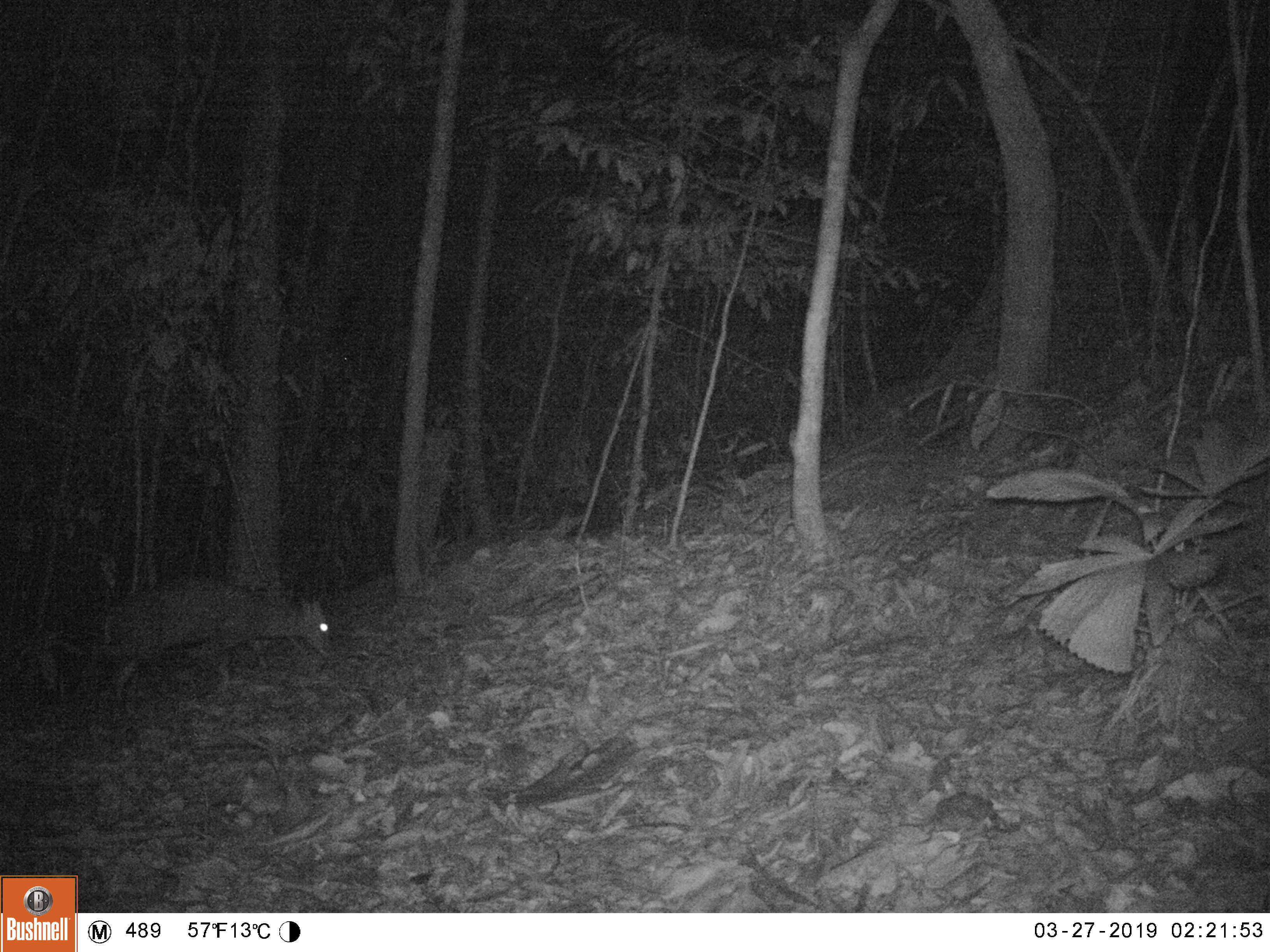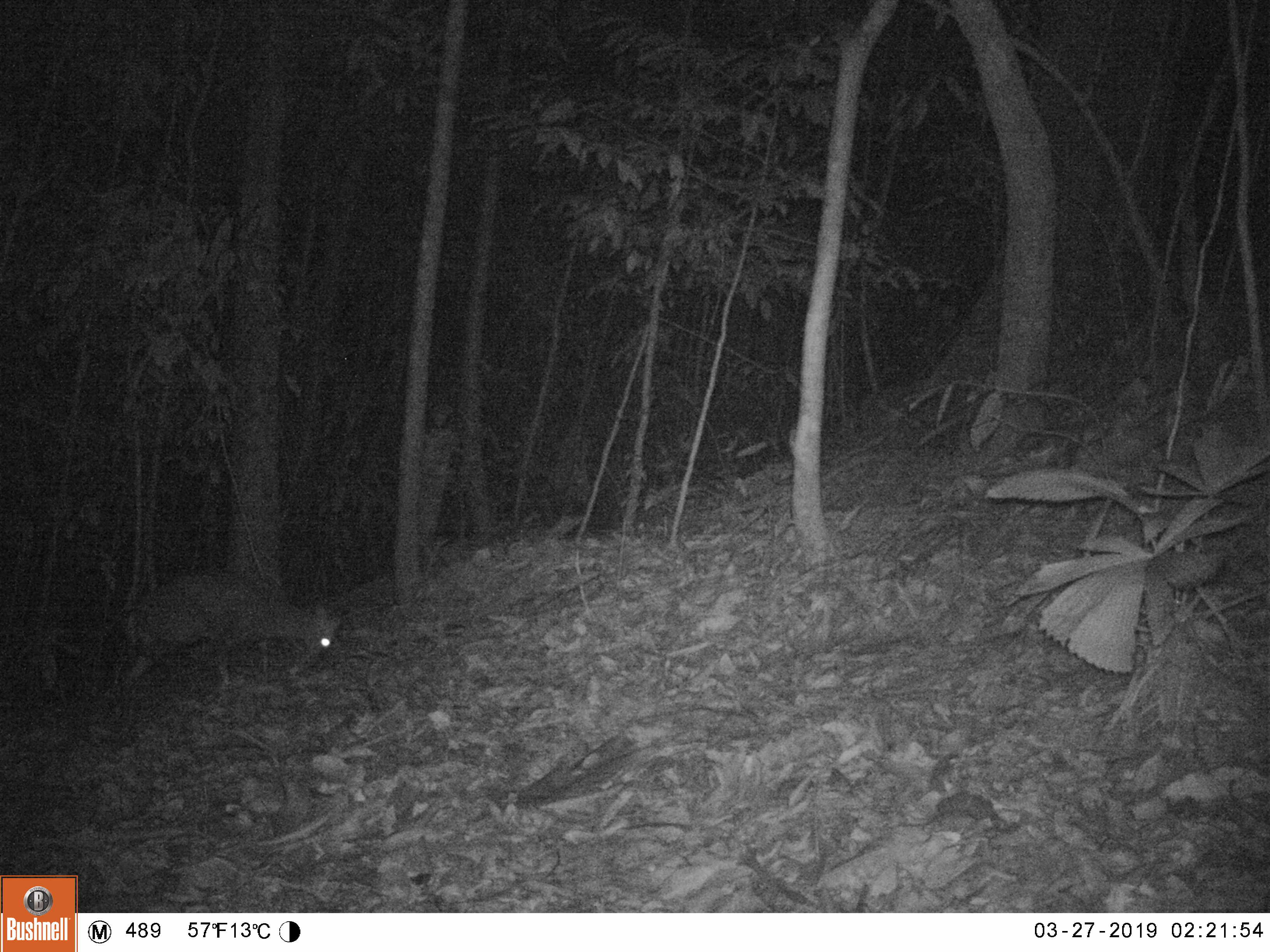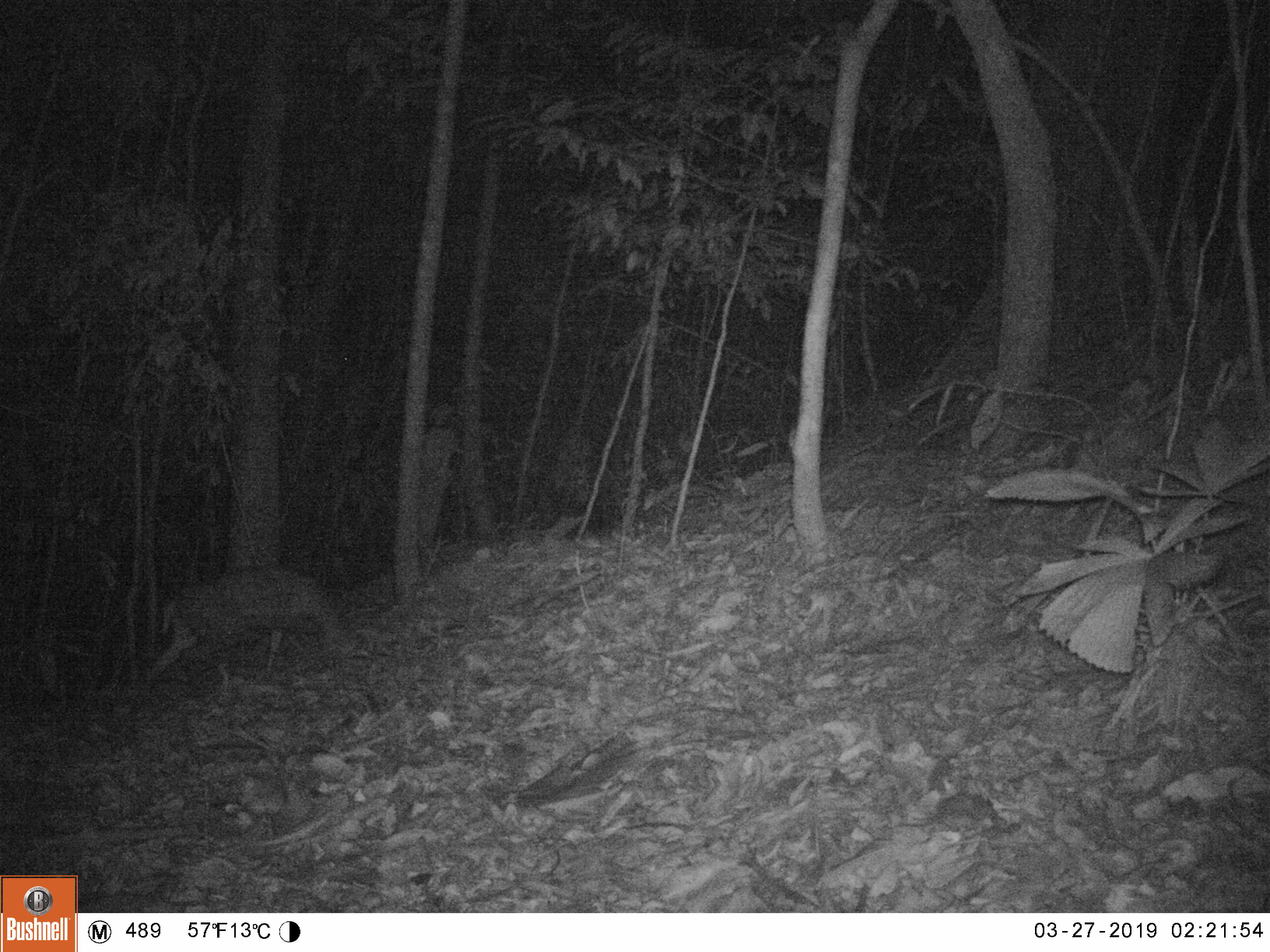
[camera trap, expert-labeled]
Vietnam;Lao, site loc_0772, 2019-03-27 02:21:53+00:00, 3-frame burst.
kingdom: Animalia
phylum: Chordata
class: Mammalia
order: Artiodactyla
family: Cervidae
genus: Muntiacus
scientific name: Muntiacus rooseveltorum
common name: roosevelt's muntjac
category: roosevelts muntjac group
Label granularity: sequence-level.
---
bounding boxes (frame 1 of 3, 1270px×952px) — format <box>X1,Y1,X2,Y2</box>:
roosevelts muntjac group: <box>99,572,332,711</box>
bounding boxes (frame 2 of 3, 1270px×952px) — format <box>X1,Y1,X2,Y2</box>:
roosevelts muntjac group: <box>121,568,340,691</box>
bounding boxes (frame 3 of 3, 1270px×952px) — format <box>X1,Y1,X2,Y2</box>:
roosevelts muntjac group: <box>145,565,358,701</box>